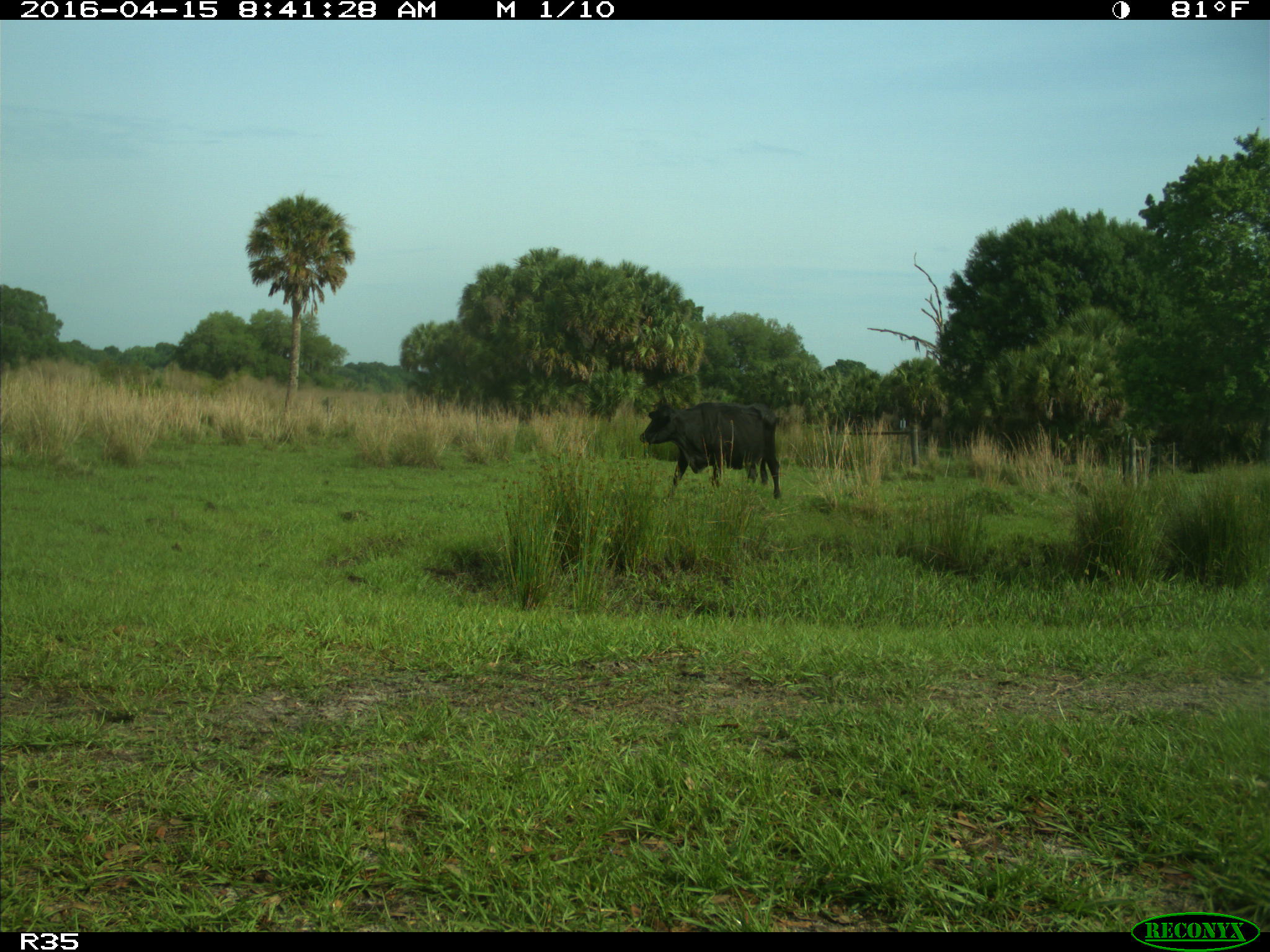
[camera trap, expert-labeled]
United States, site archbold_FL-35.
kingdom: Animalia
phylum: Chordata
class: Mammalia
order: Artiodactyla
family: Bovidae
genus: Bos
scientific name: Bos taurus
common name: domestic cow